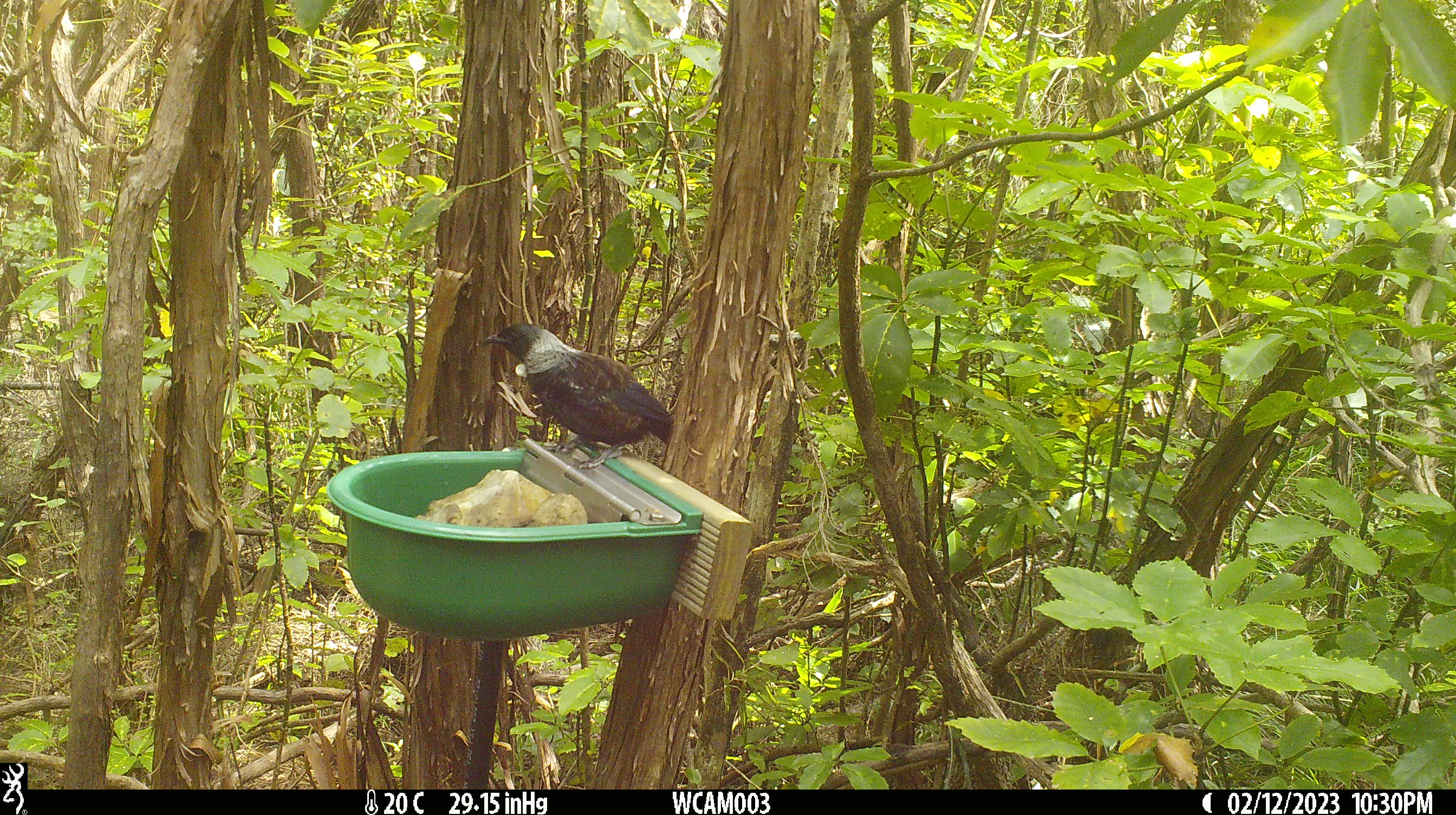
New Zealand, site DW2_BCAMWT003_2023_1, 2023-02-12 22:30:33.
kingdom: Animalia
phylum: Chordata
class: Aves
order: Passeriformes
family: Meliphagidae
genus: Prosthemadera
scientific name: Prosthemadera novaeseelandiae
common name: tui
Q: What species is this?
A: Tui (Prosthemadera novaeseelandiae).